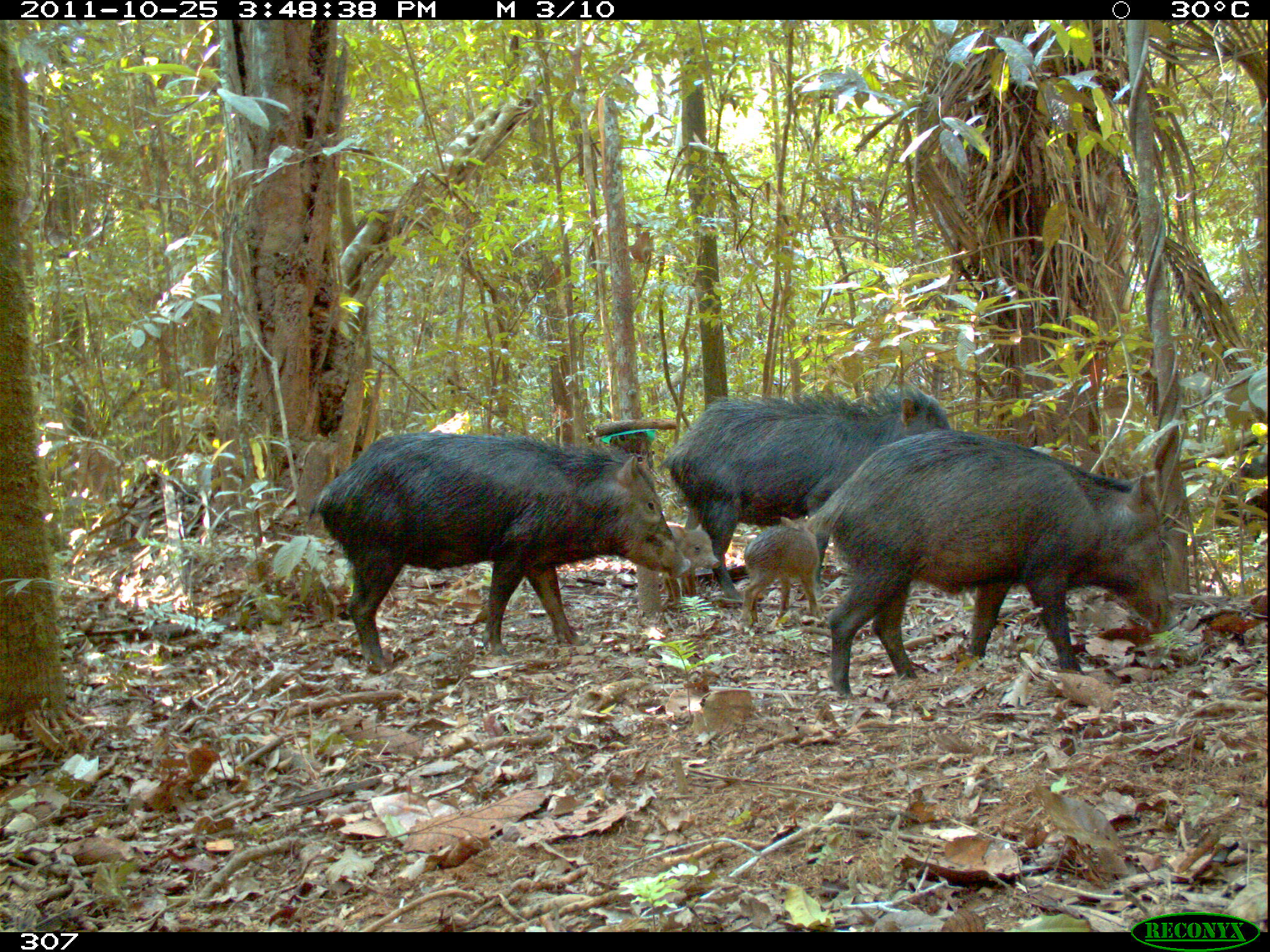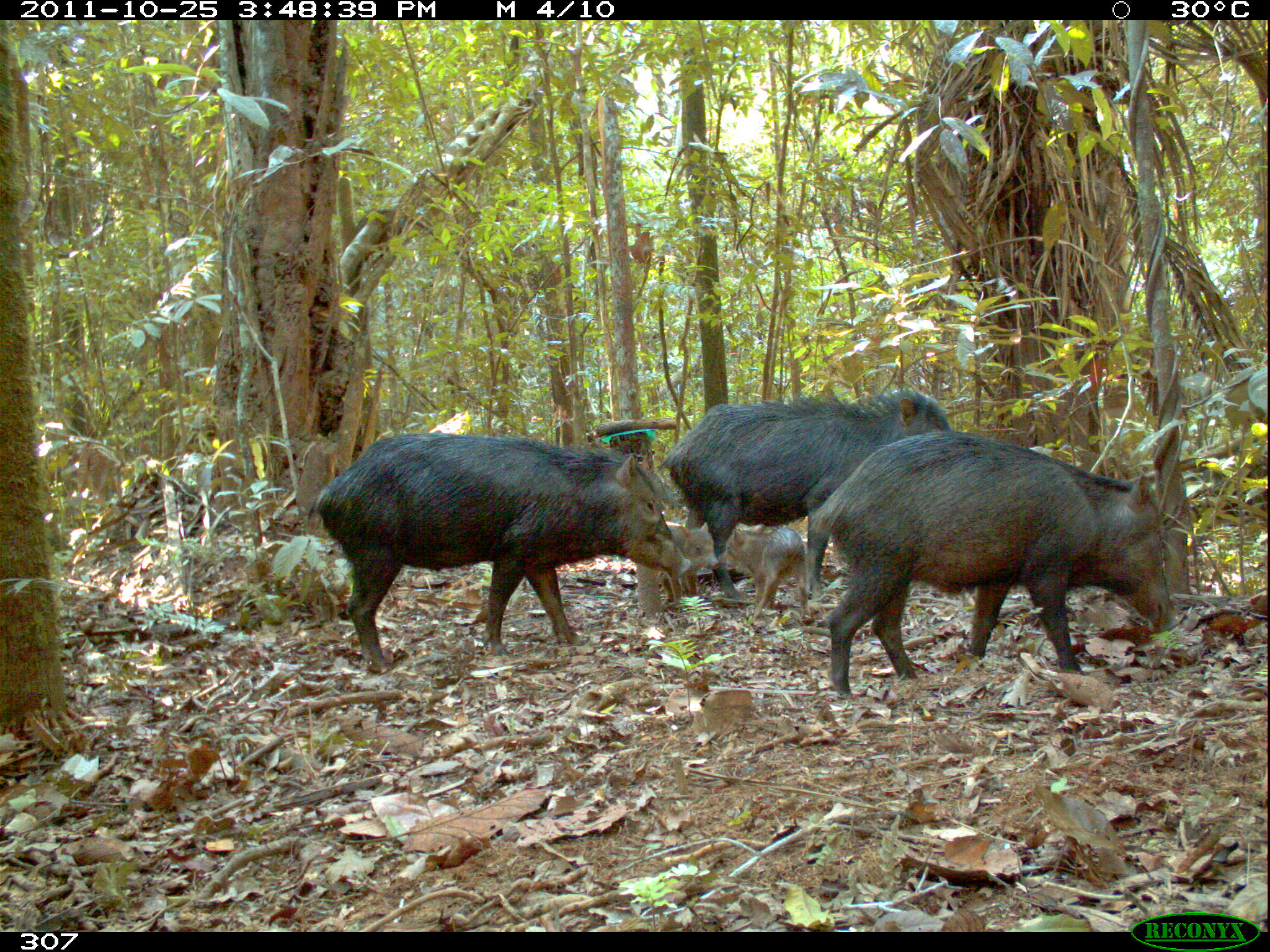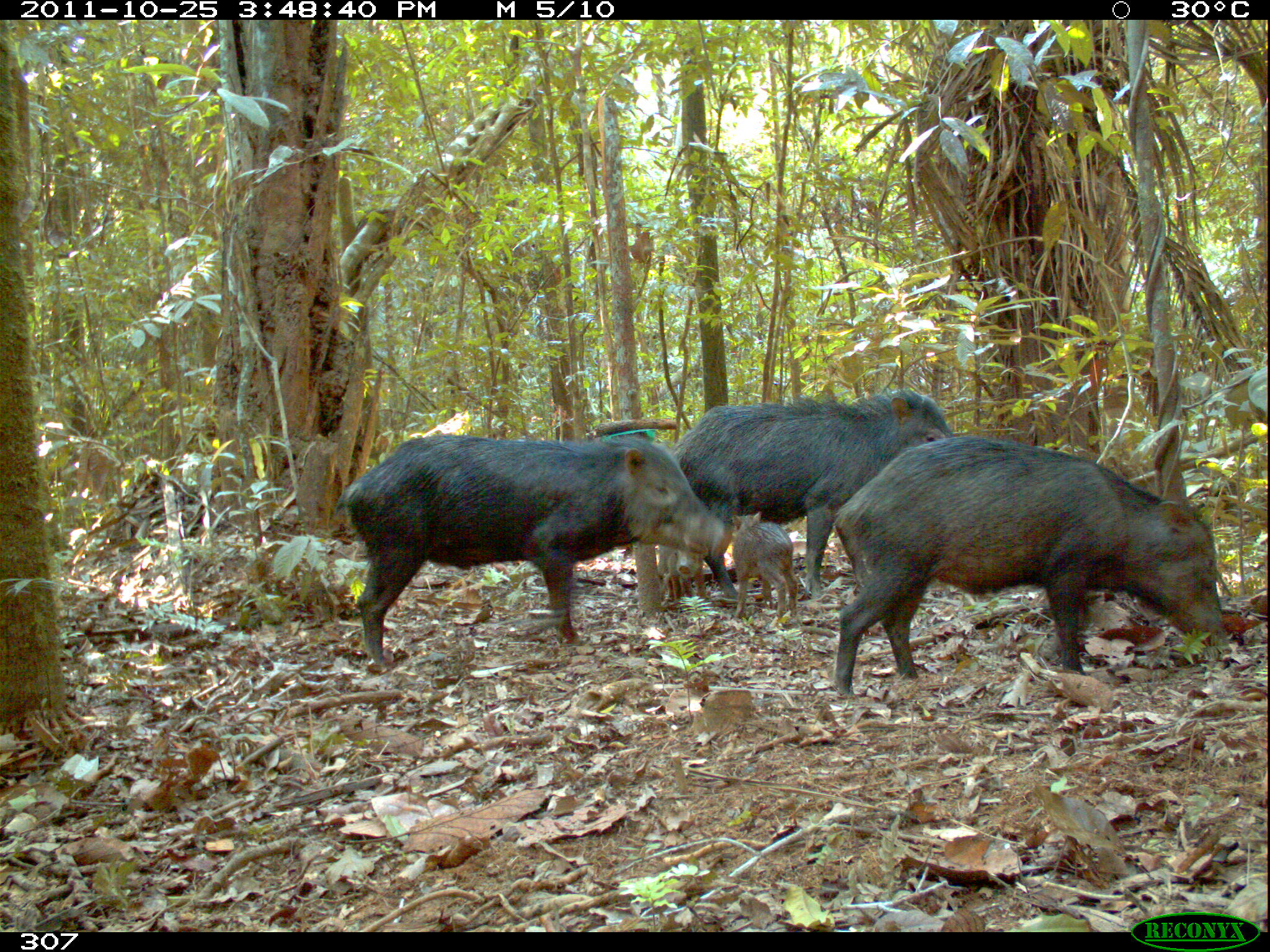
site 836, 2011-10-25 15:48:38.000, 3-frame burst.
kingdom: Animalia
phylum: Chordata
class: Mammalia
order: Artiodactyla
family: Tayassuidae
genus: Tayassu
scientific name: Tayassu pecari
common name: white-lipped peccary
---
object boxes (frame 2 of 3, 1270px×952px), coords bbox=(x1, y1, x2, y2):
tayassu pecari: bbox=(815, 431, 1168, 695); bbox=(310, 432, 691, 672); bbox=(658, 387, 955, 600); bbox=(721, 524, 811, 626); bbox=(658, 520, 718, 605)